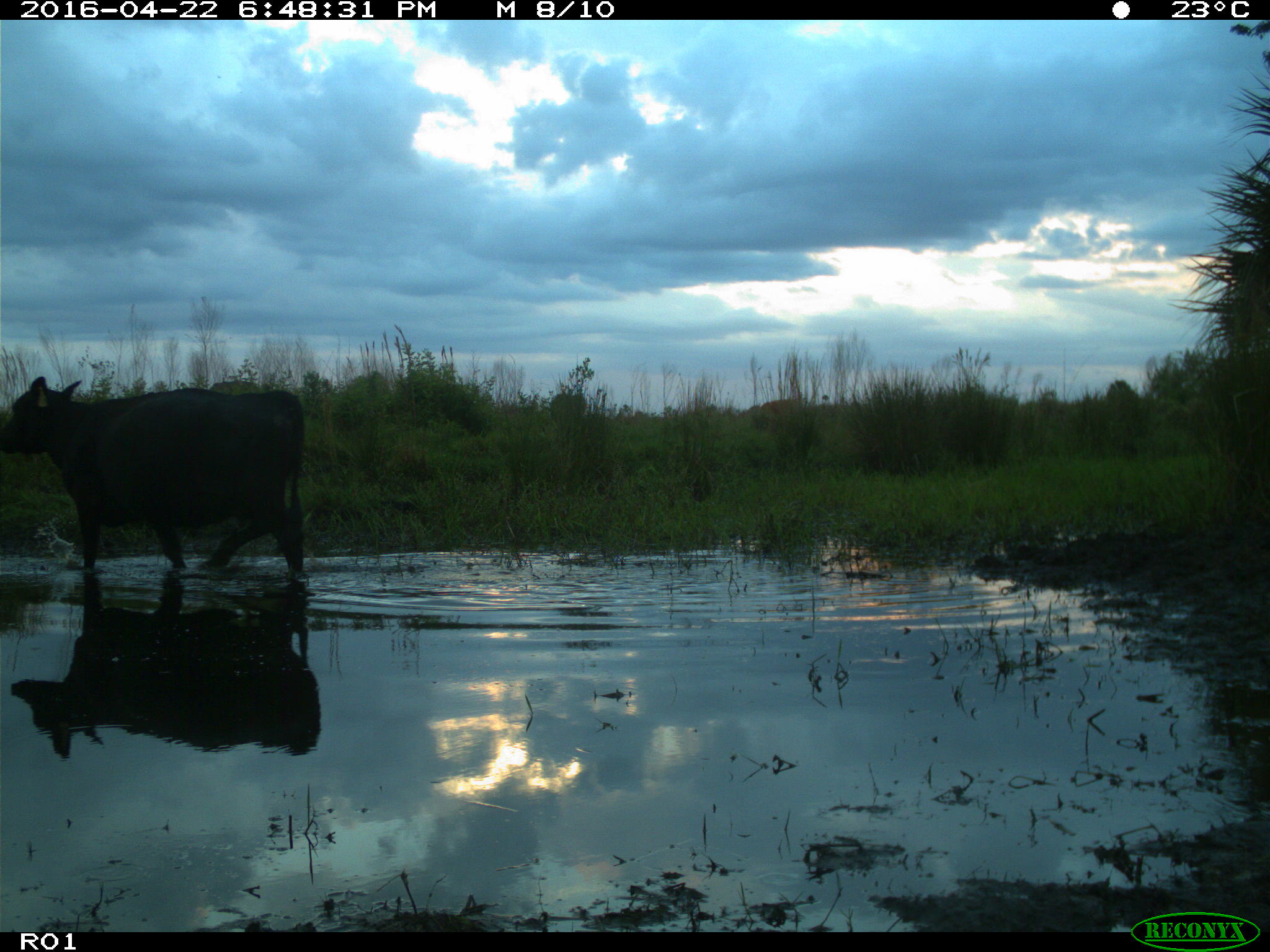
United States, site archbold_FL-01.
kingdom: Animalia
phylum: Chordata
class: Mammalia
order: Artiodactyla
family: Bovidae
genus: Bos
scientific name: Bos taurus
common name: domestic cow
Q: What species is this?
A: Bos taurus (domestic cow).